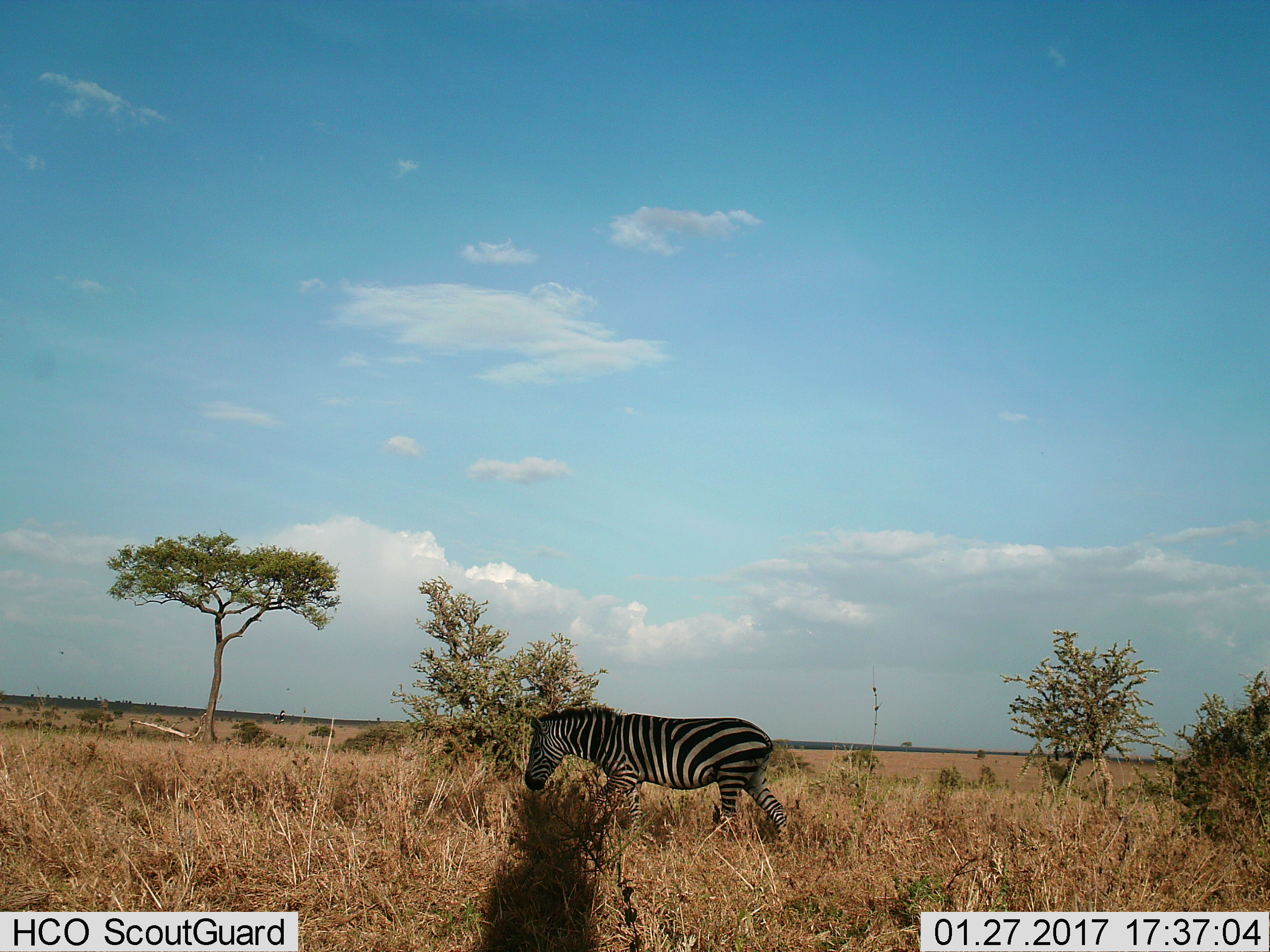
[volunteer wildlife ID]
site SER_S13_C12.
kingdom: Animalia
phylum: Chordata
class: Mammalia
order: Perissodactyla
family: Equidae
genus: Equus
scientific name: Equus quagga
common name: plains zebra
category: zebraplains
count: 1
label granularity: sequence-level